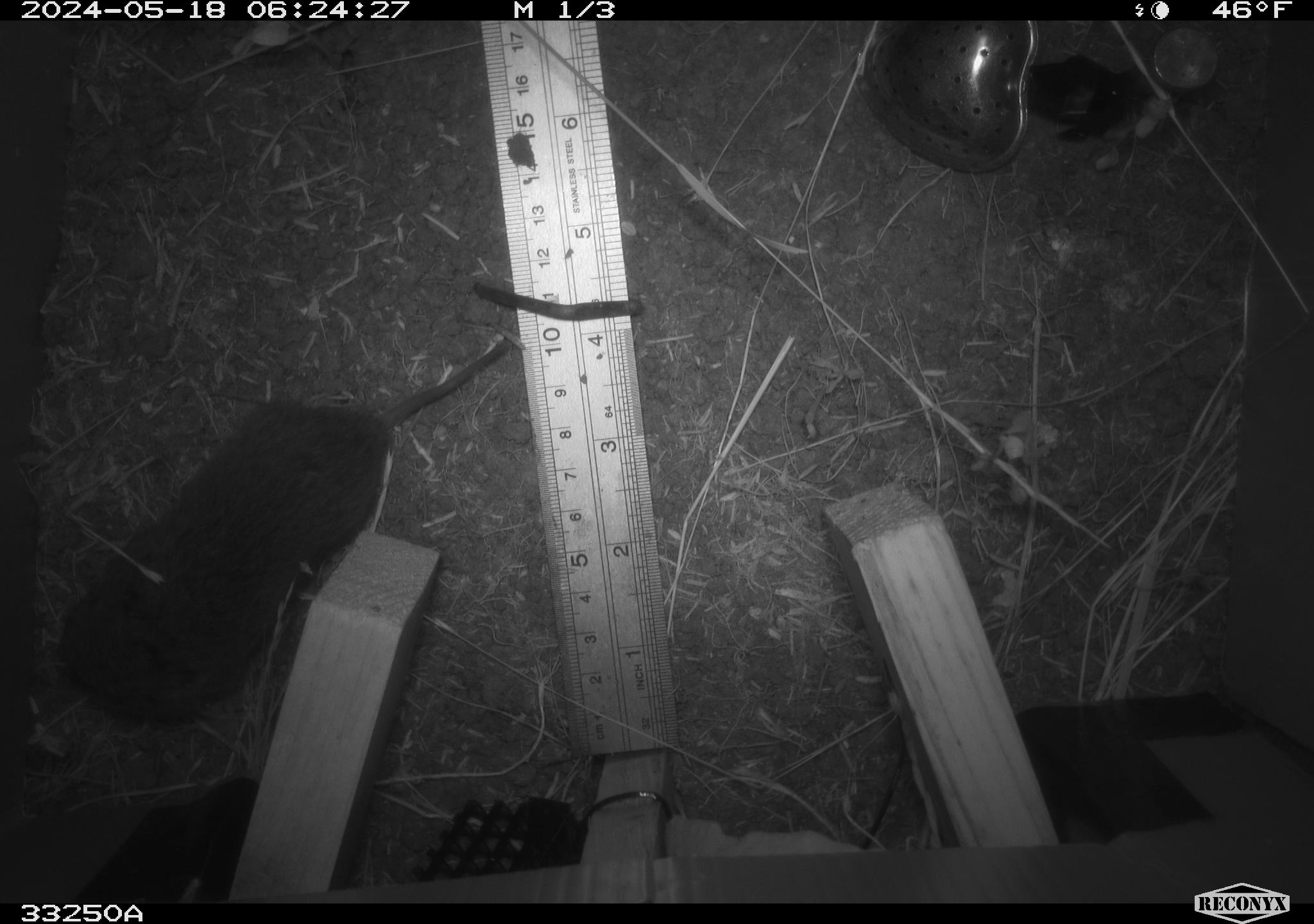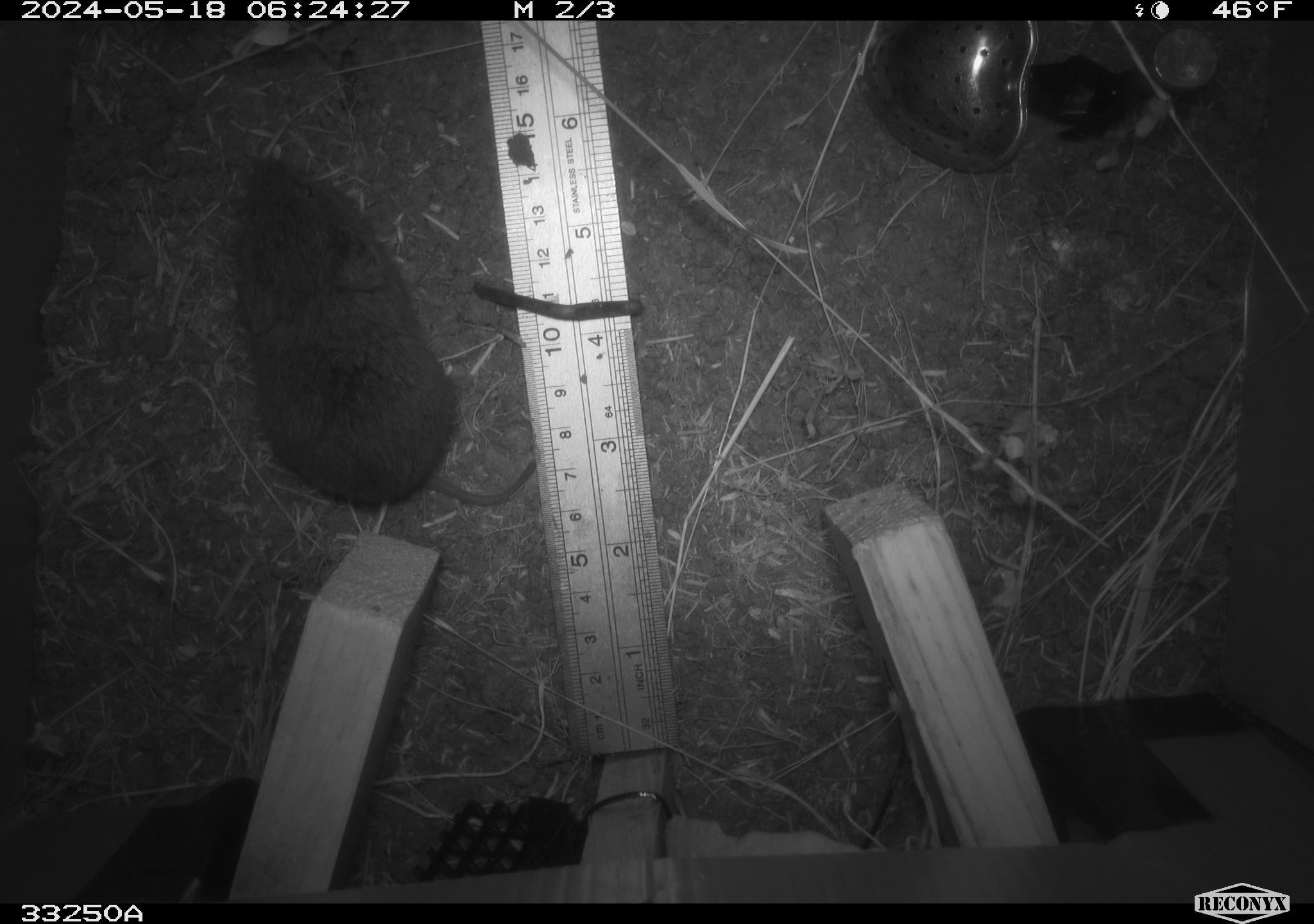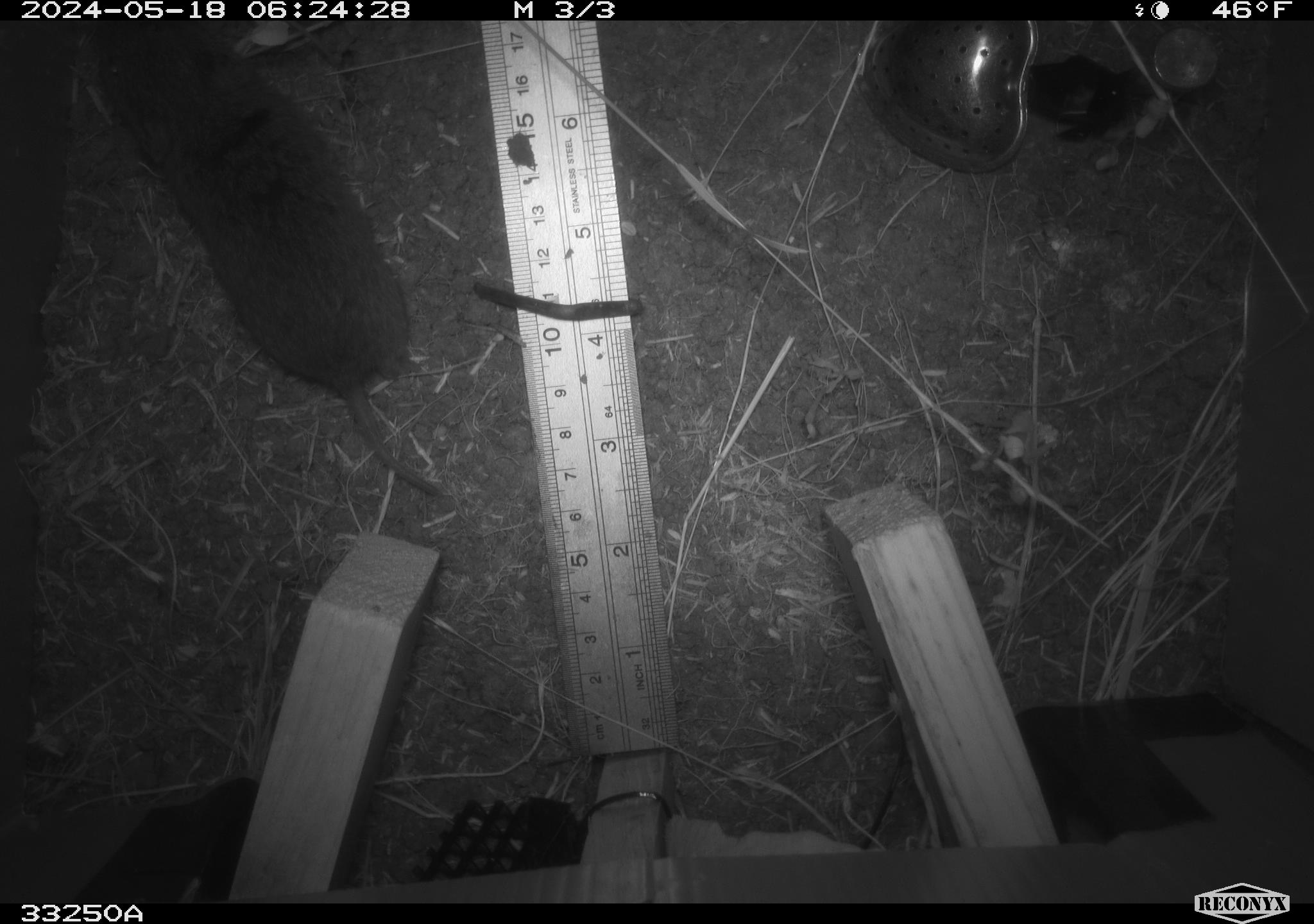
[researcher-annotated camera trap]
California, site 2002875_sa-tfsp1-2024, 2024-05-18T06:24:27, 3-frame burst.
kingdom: Animalia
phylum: Chordata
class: Mammalia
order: Rodentia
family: Cricetidae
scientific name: Arvicolinae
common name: voles, lemmings, and muskrats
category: arvicolinae subfamily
Arvicolinae subfamily (voles, lemmings, and muskrats) (Arvicolinae).